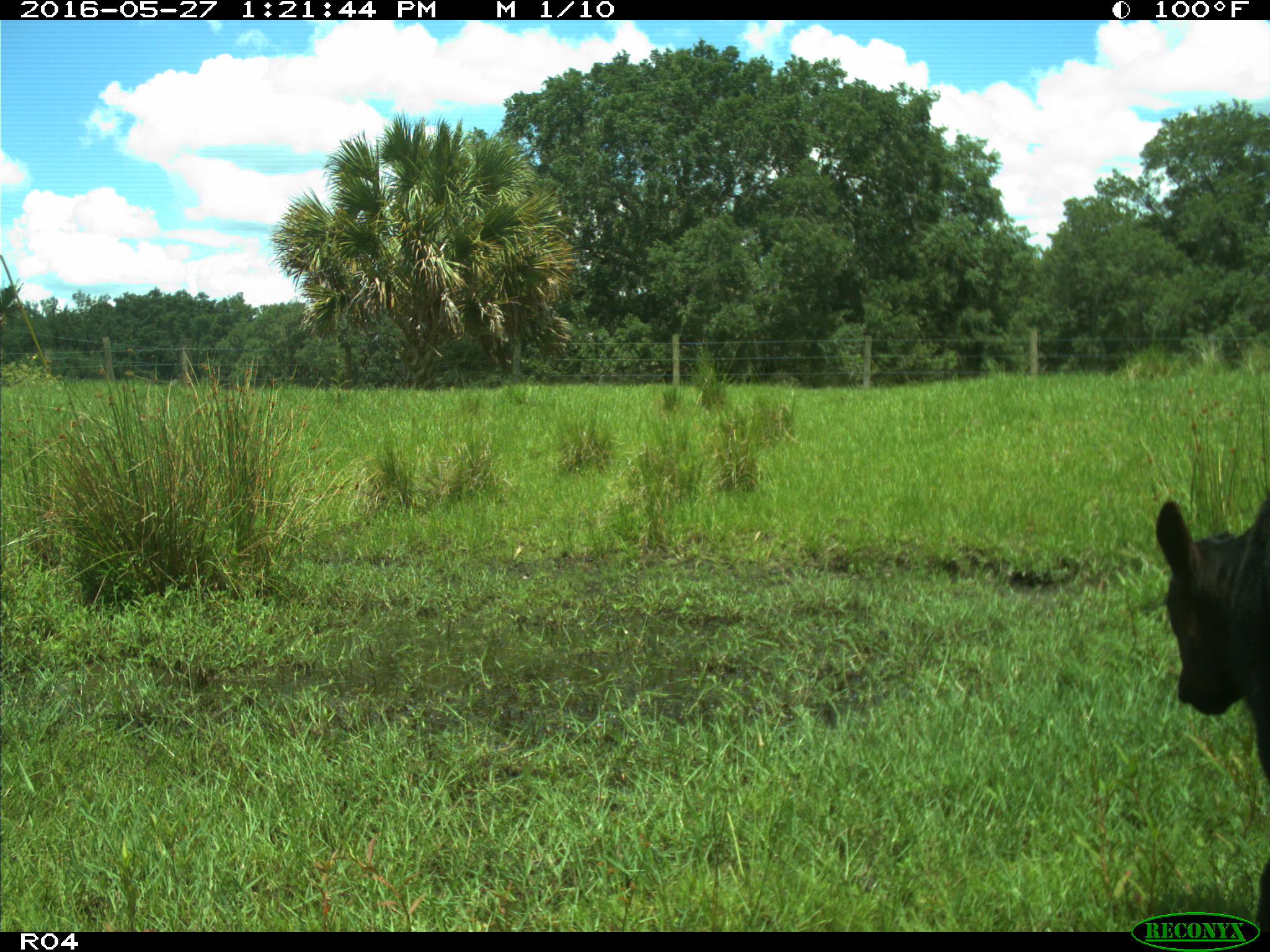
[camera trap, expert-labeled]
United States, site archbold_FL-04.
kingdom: Animalia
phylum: Chordata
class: Mammalia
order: Artiodactyla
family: Bovidae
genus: Bos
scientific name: Bos taurus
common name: domestic cow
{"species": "Bos taurus (domestic cow)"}